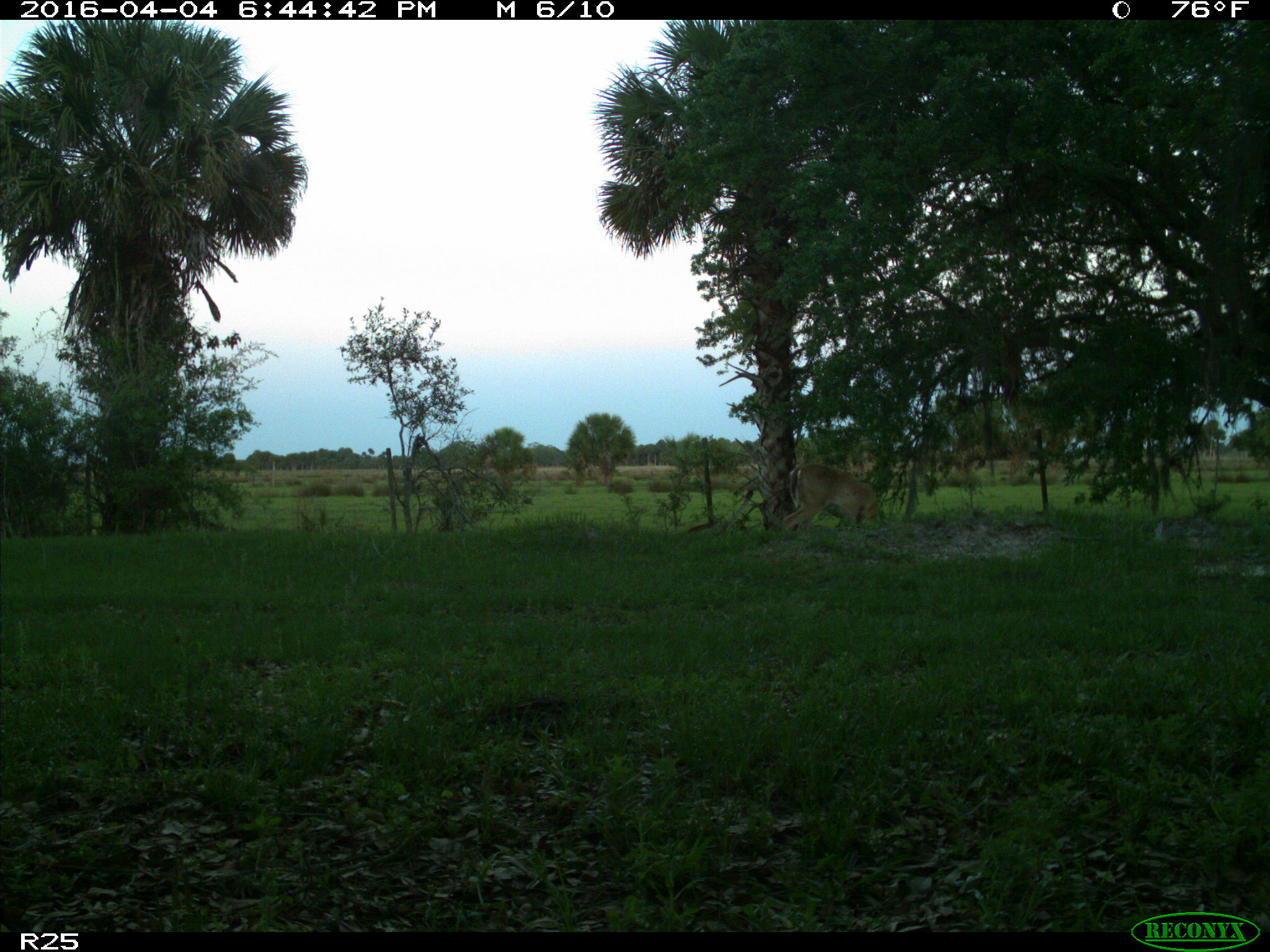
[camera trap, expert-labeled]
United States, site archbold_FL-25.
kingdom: Animalia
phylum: Chordata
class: Mammalia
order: Artiodactyla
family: Cervidae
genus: Odocoileus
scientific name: Odocoileus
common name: deer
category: unidentified deer